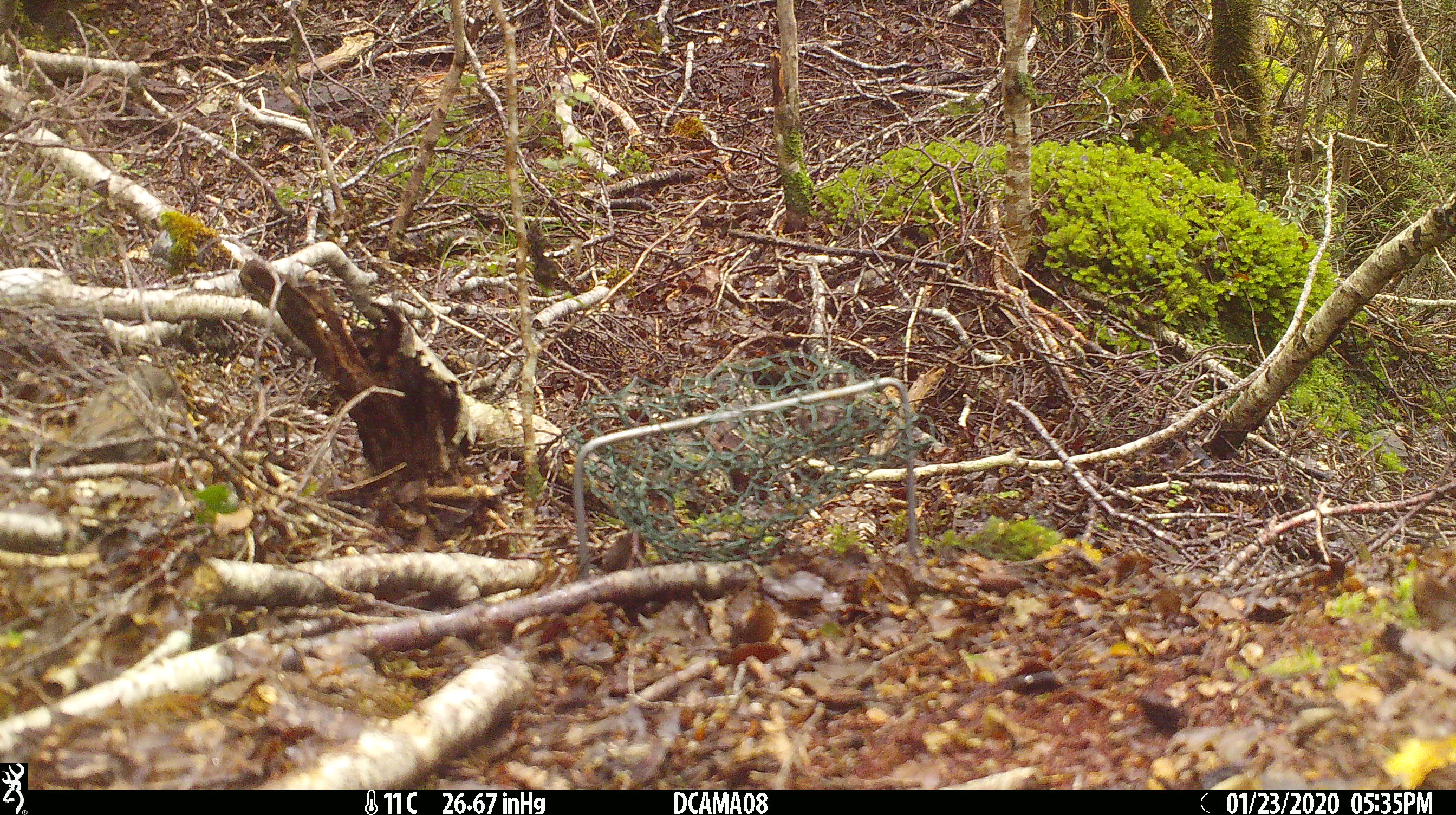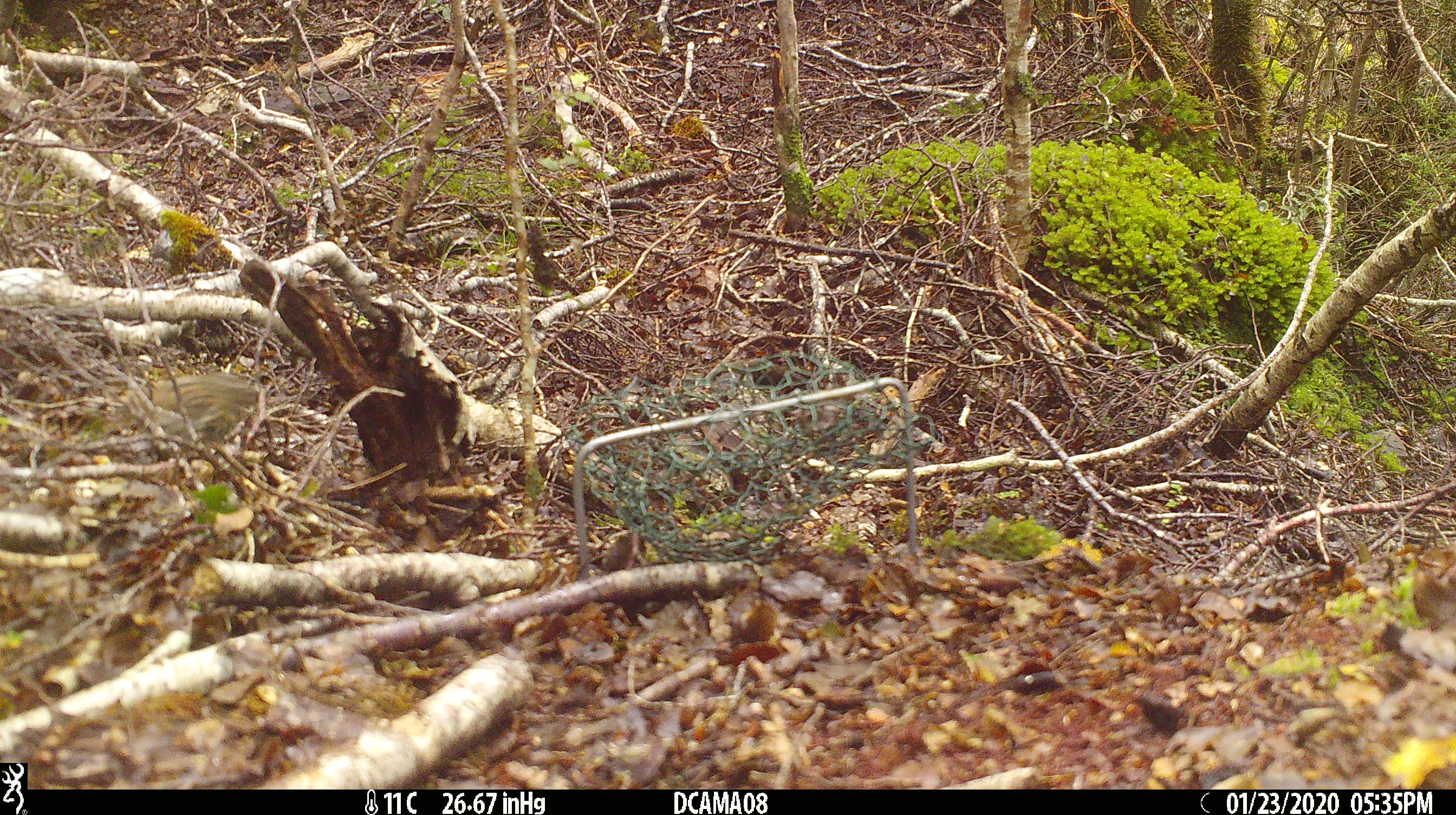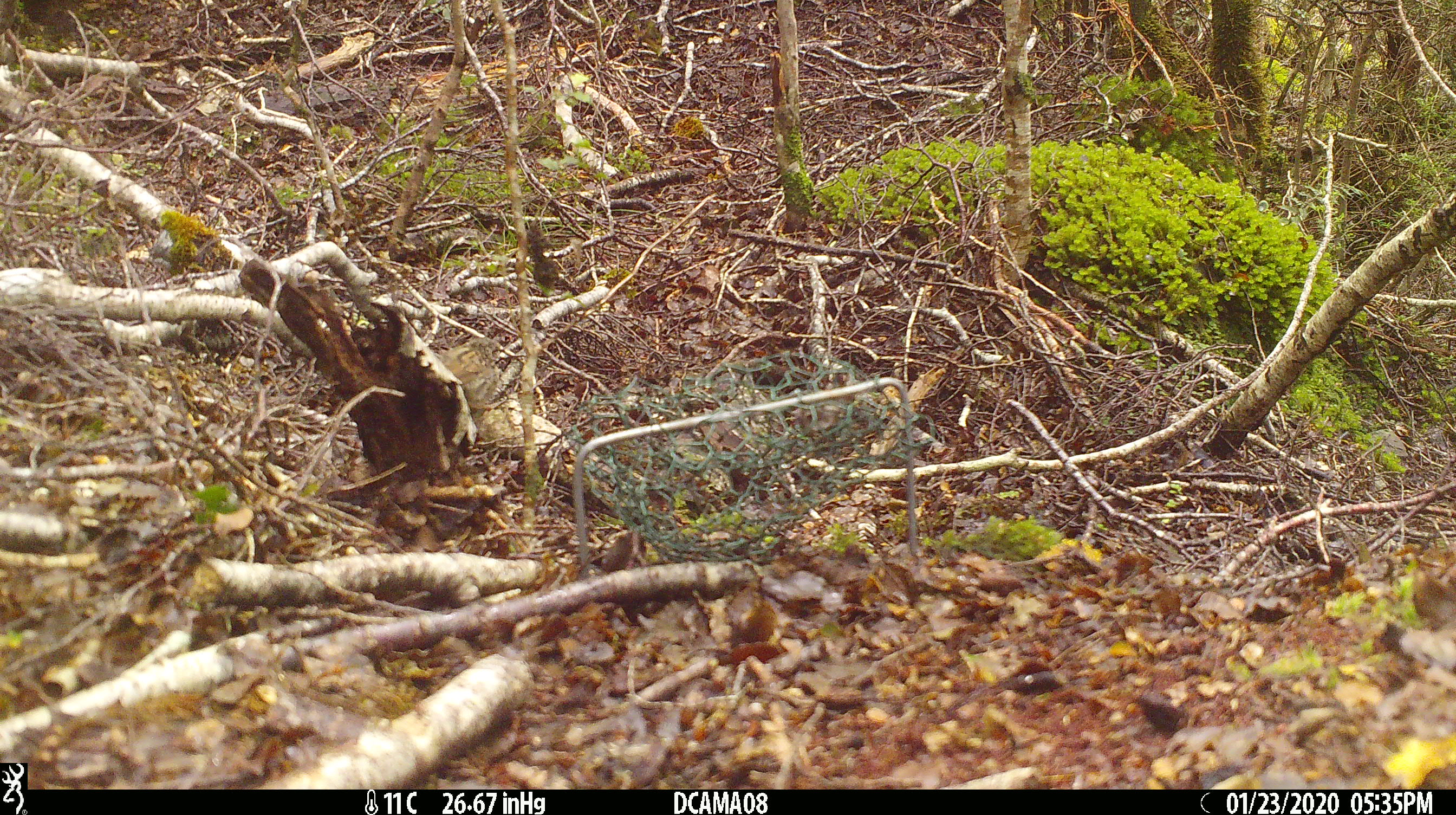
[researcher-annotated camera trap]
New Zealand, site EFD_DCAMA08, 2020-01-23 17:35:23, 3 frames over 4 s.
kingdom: Animalia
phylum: Chordata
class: Aves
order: Passeriformes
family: Prunellidae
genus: Prunella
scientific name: Prunella modularis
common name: dunnock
Dunnock (Prunella modularis).